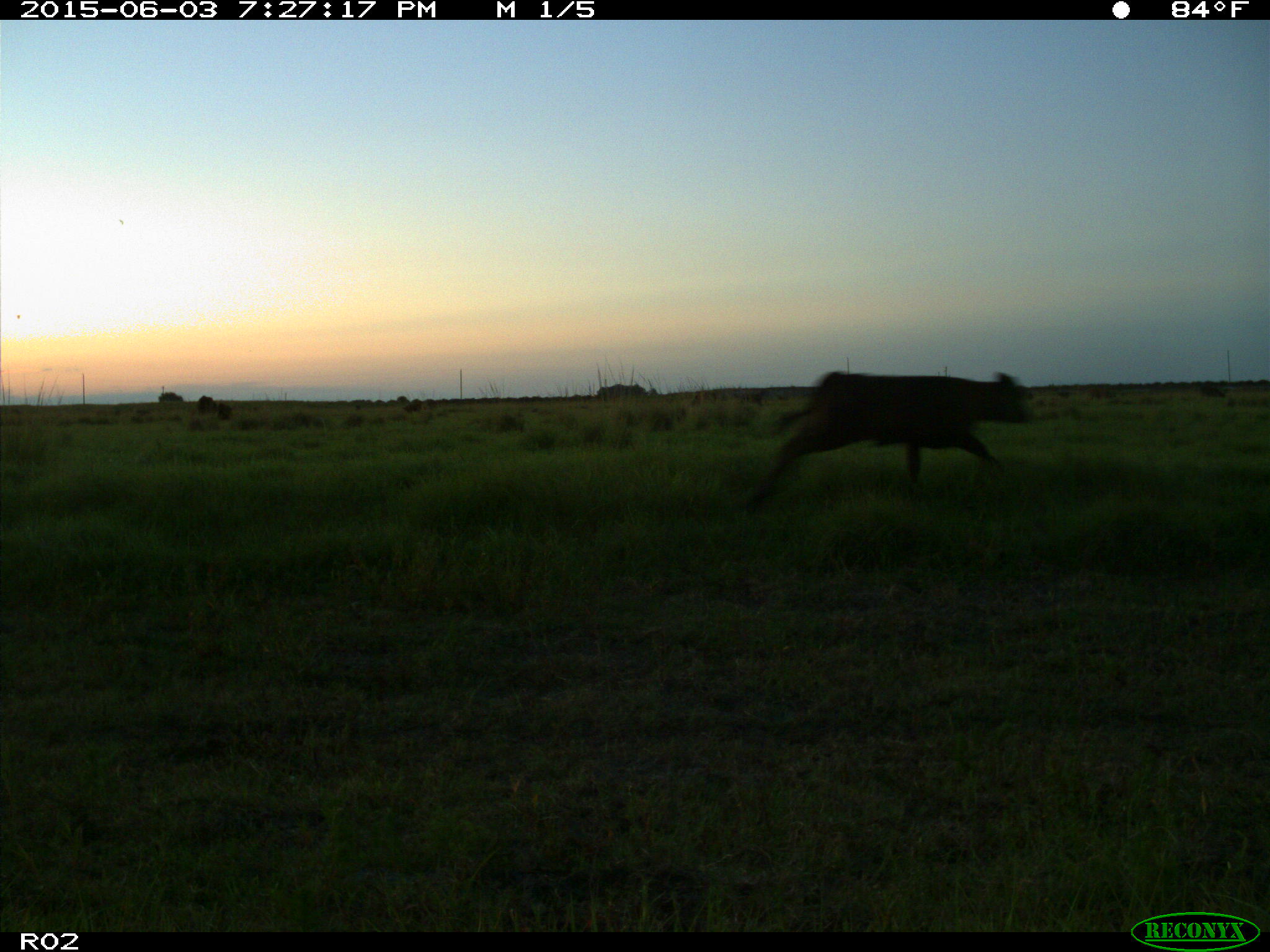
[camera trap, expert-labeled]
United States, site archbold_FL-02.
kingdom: Animalia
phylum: Chordata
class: Mammalia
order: Artiodactyla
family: Bovidae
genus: Bos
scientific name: Bos taurus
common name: domestic cow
Bos taurus (domestic cow).